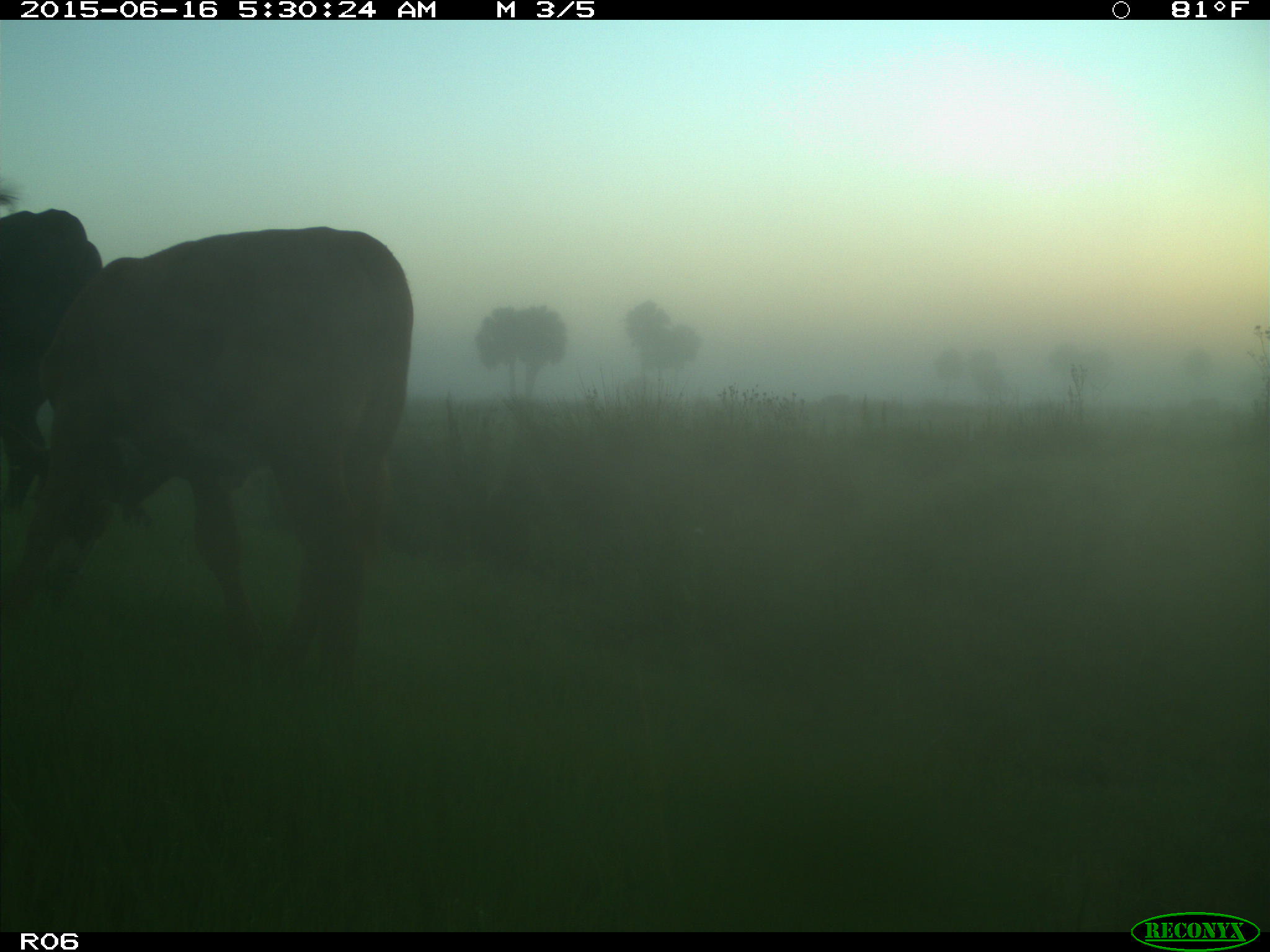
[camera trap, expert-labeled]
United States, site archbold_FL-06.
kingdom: Animalia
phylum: Chordata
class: Mammalia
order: Artiodactyla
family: Bovidae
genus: Bos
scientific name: Bos taurus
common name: domestic cow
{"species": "Bos taurus (domestic cow)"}